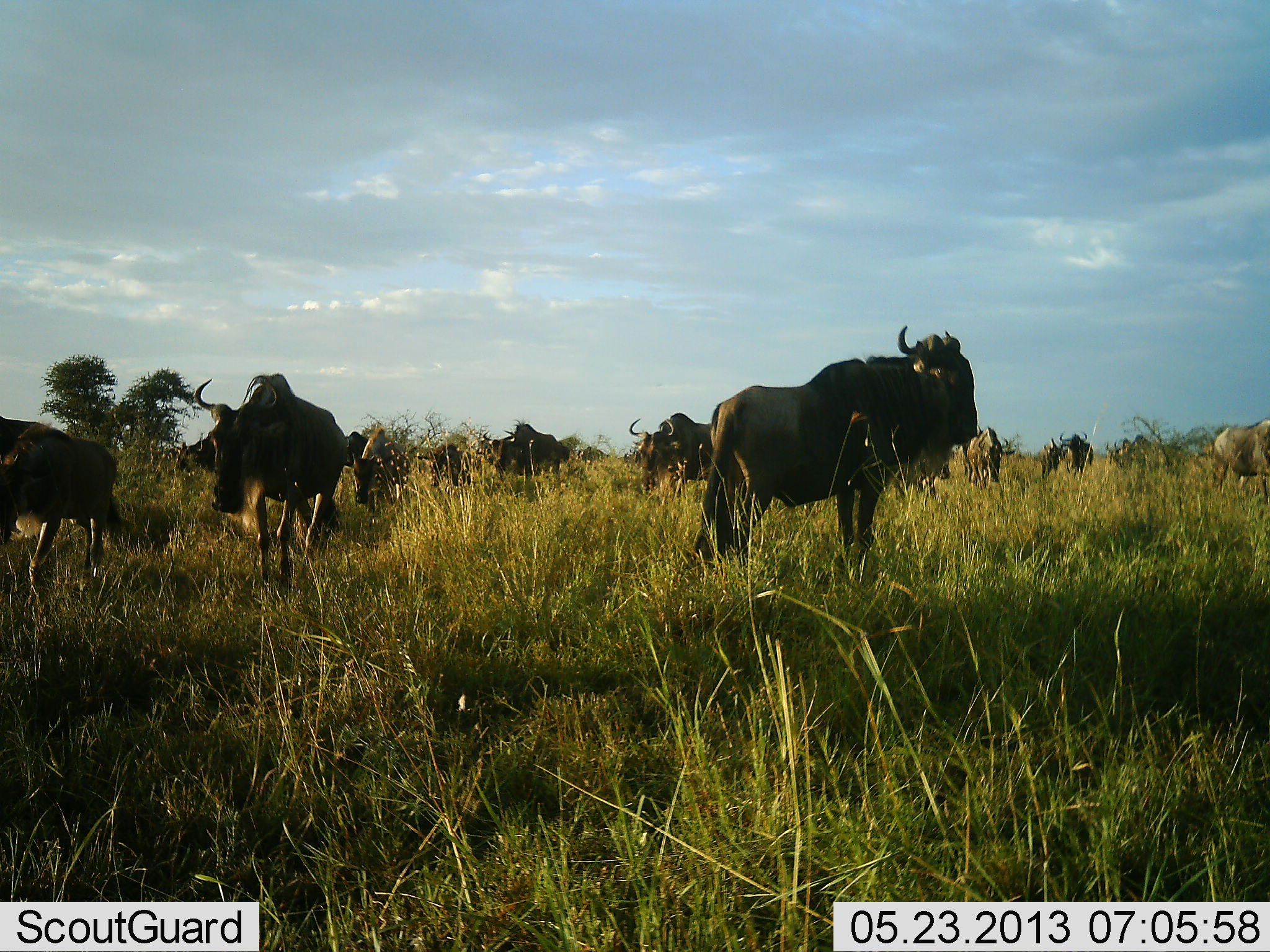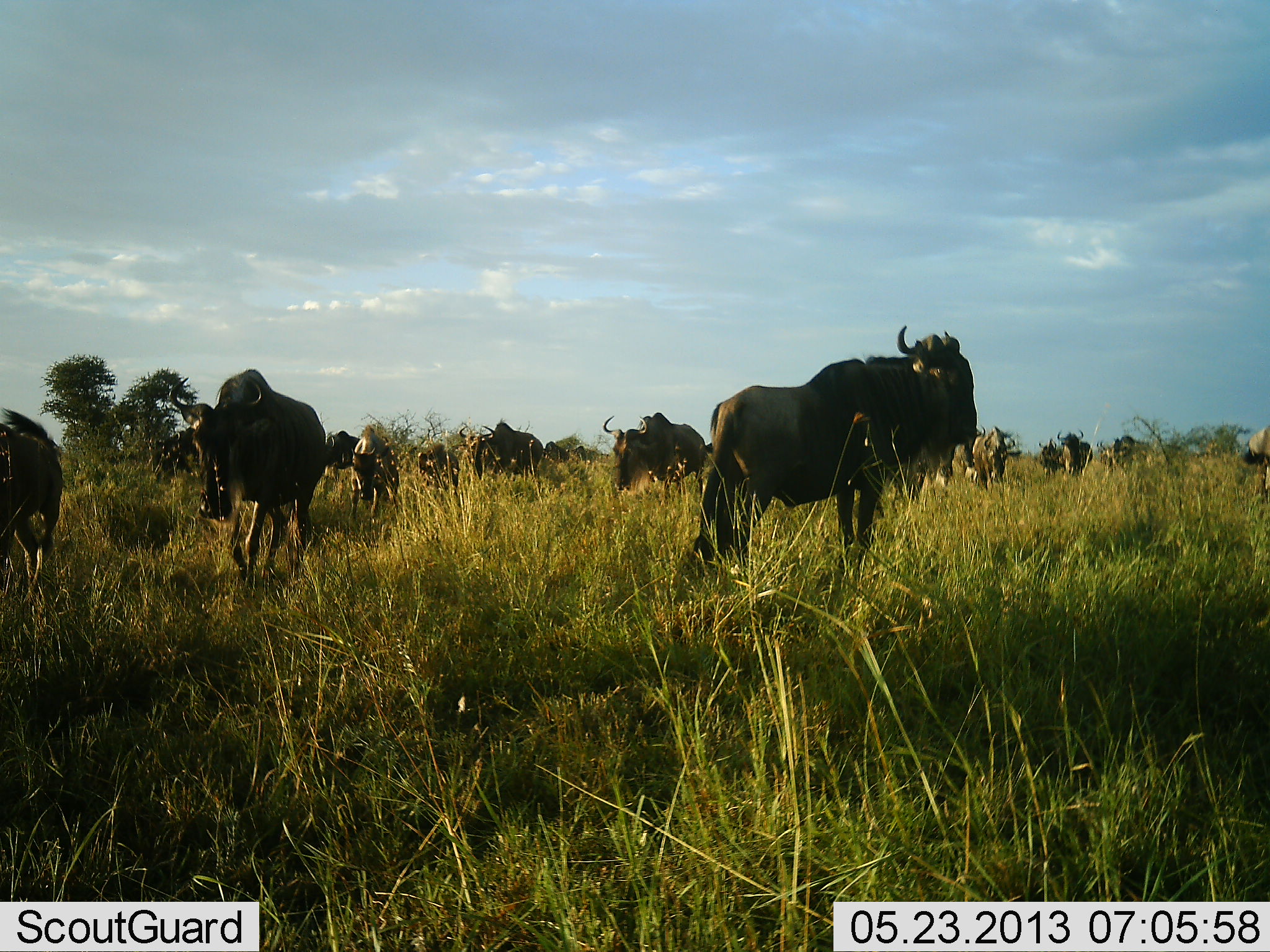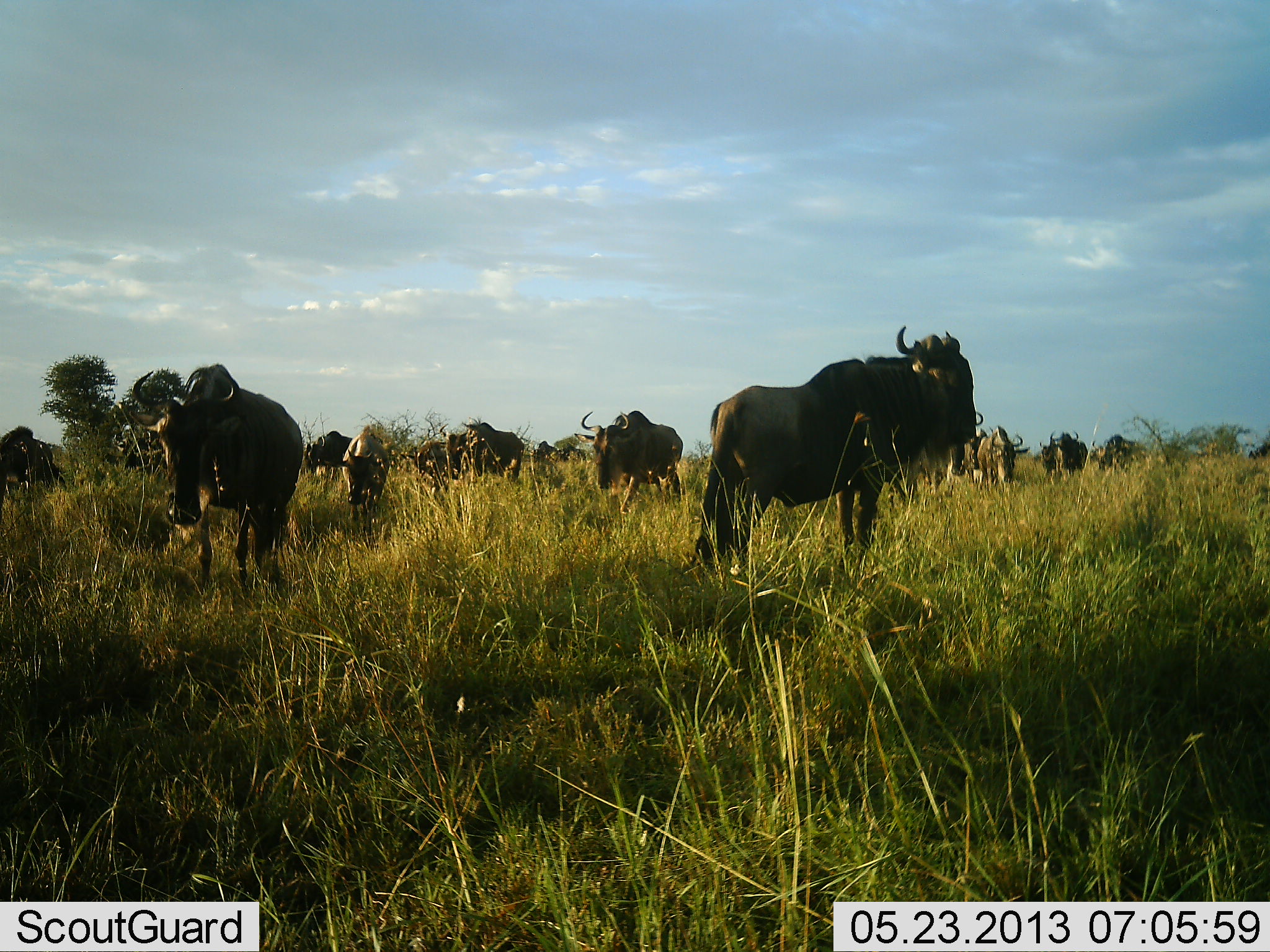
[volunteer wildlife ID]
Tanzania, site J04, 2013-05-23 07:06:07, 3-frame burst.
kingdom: Animalia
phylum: Chordata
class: Mammalia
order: Artiodactyla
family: Bovidae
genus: Connochaetes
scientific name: Connochaetes taurinus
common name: blue wildebeest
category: wildebeest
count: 11-50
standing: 59%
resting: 5%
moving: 95%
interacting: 5%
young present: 0%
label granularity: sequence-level